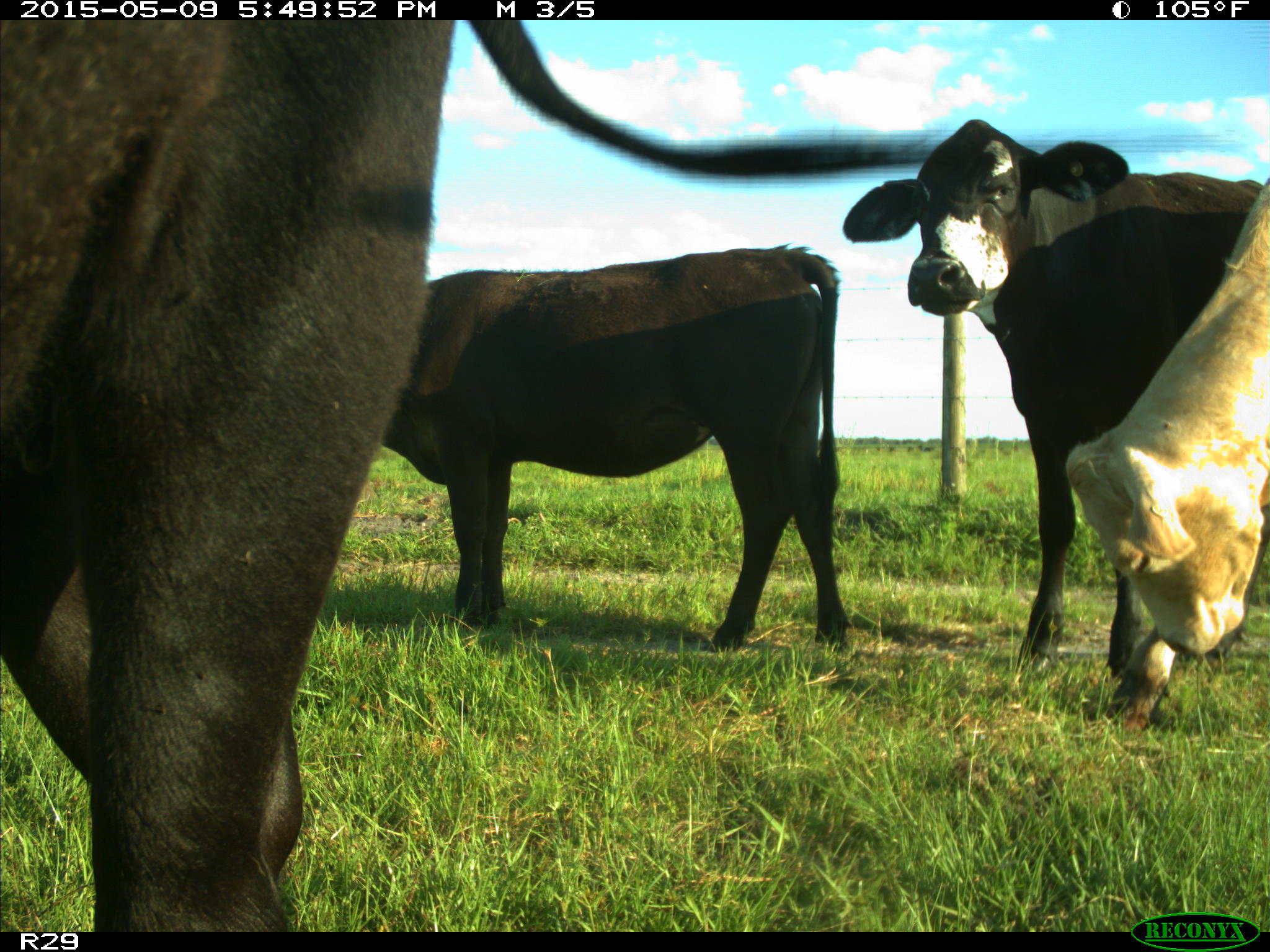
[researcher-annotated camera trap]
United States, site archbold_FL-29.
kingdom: Animalia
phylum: Chordata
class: Mammalia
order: Artiodactyla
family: Bovidae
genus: Bos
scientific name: Bos taurus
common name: domestic cow